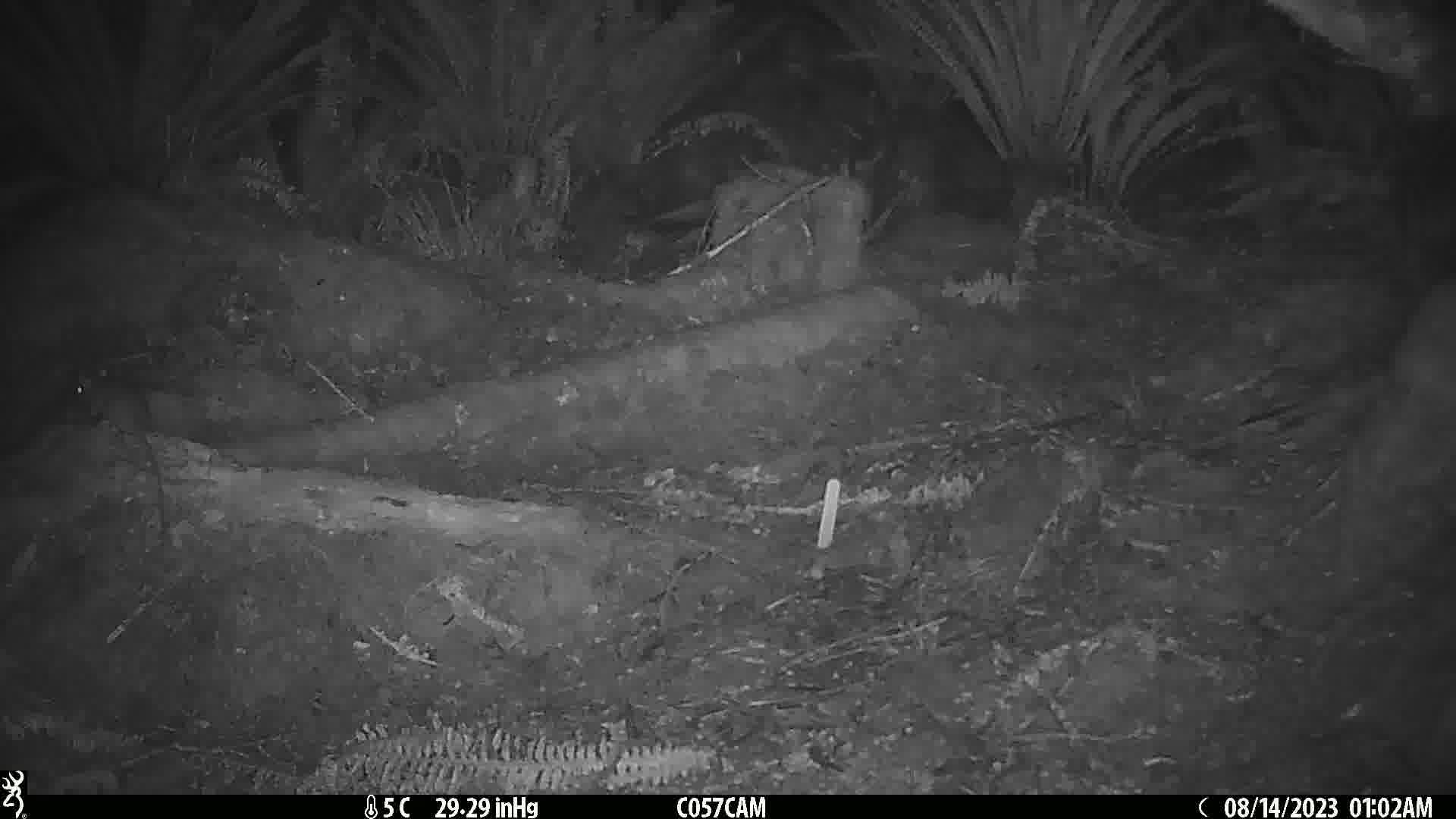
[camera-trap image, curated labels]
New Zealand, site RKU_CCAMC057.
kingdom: Animalia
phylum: Chordata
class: Mammalia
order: Rodentia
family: Muridae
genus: Rattus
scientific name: Rattus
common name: rat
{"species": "rat (Rattus)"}